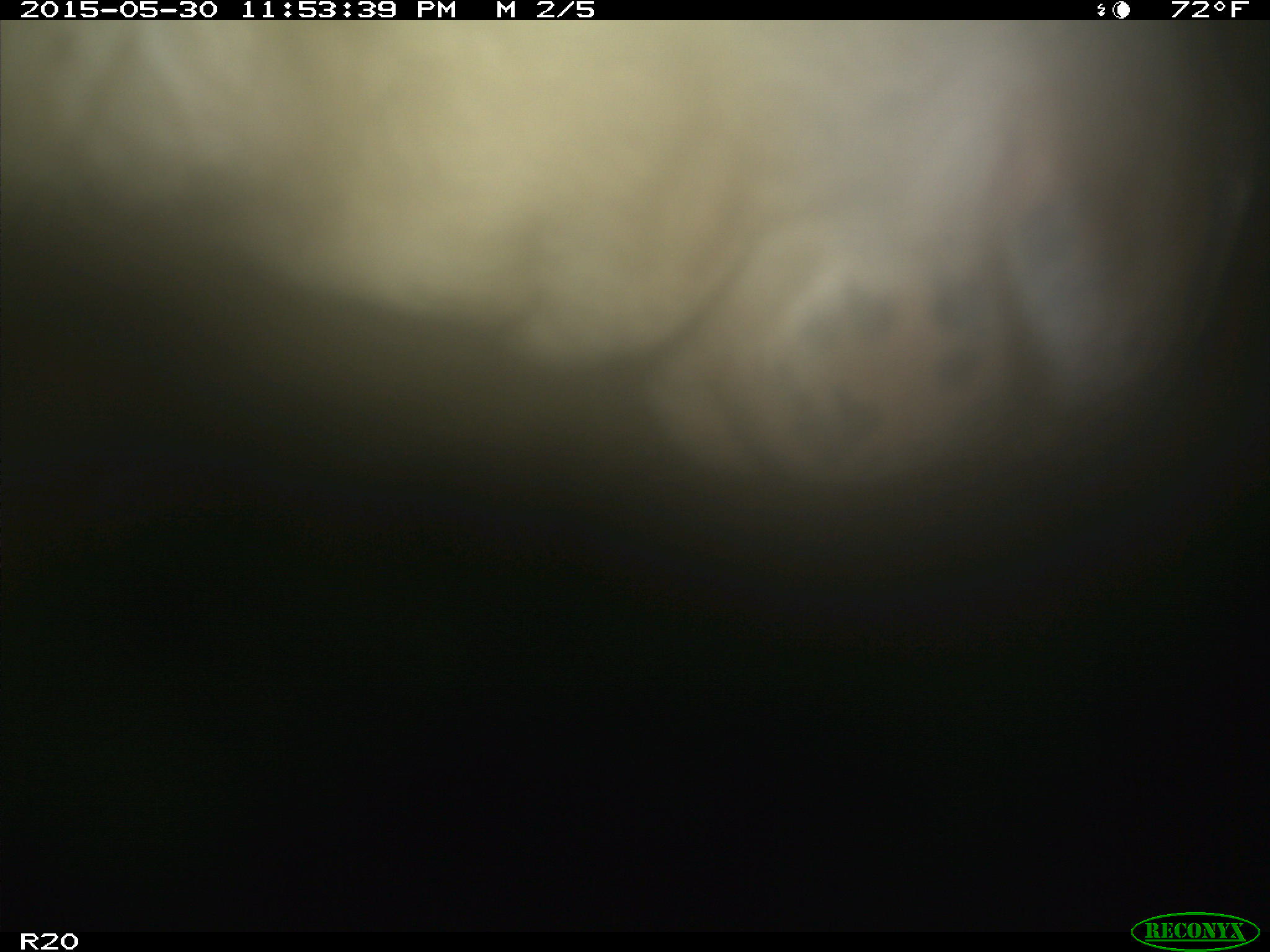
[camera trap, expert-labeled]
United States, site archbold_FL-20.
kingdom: Animalia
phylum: Chordata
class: Mammalia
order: Artiodactyla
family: Bovidae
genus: Bos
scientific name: Bos taurus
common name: domestic cow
Bos taurus (domestic cow).